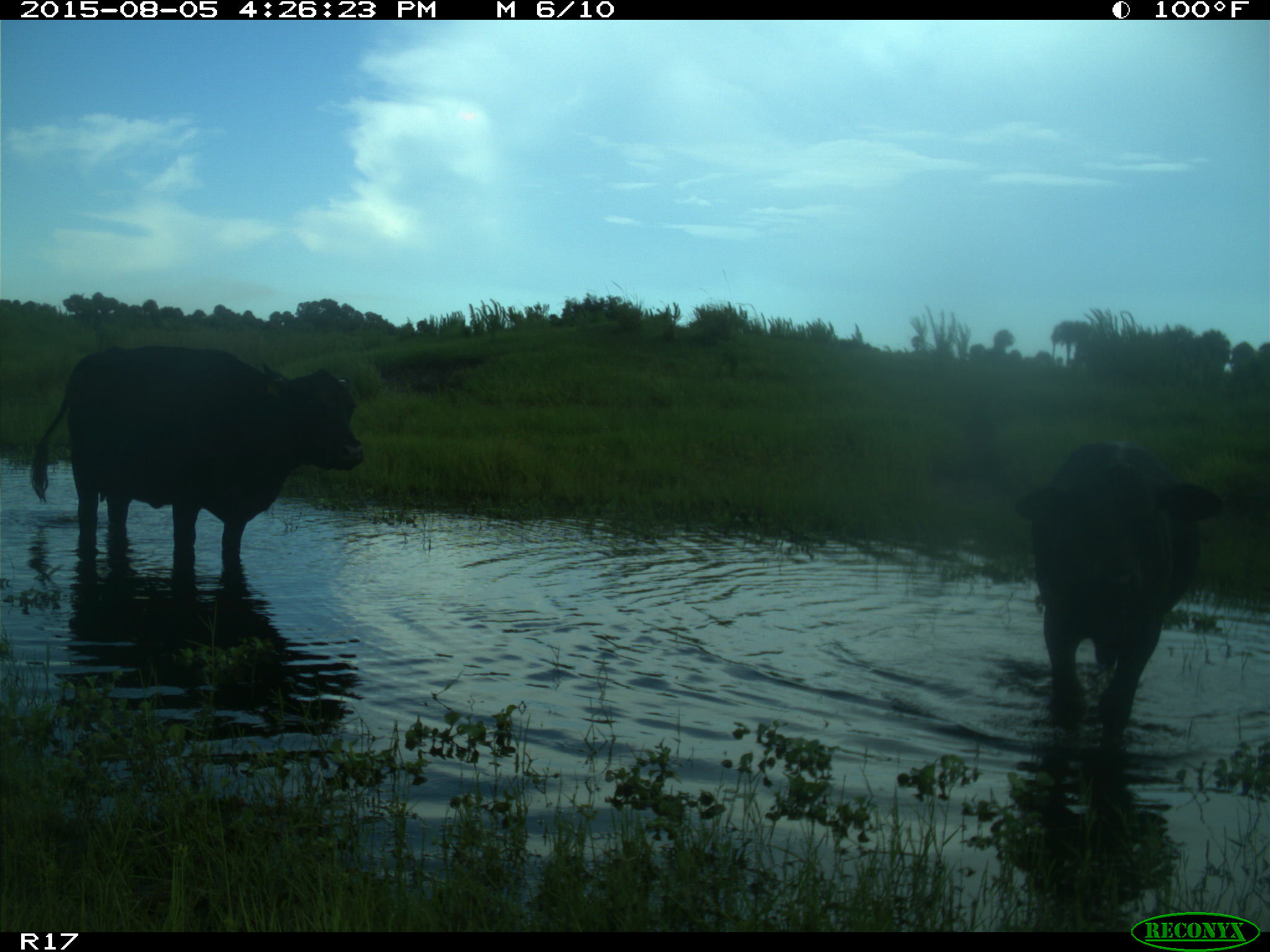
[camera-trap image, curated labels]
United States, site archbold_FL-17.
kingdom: Animalia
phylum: Chordata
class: Mammalia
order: Artiodactyla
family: Bovidae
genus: Bos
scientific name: Bos taurus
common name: domestic cow